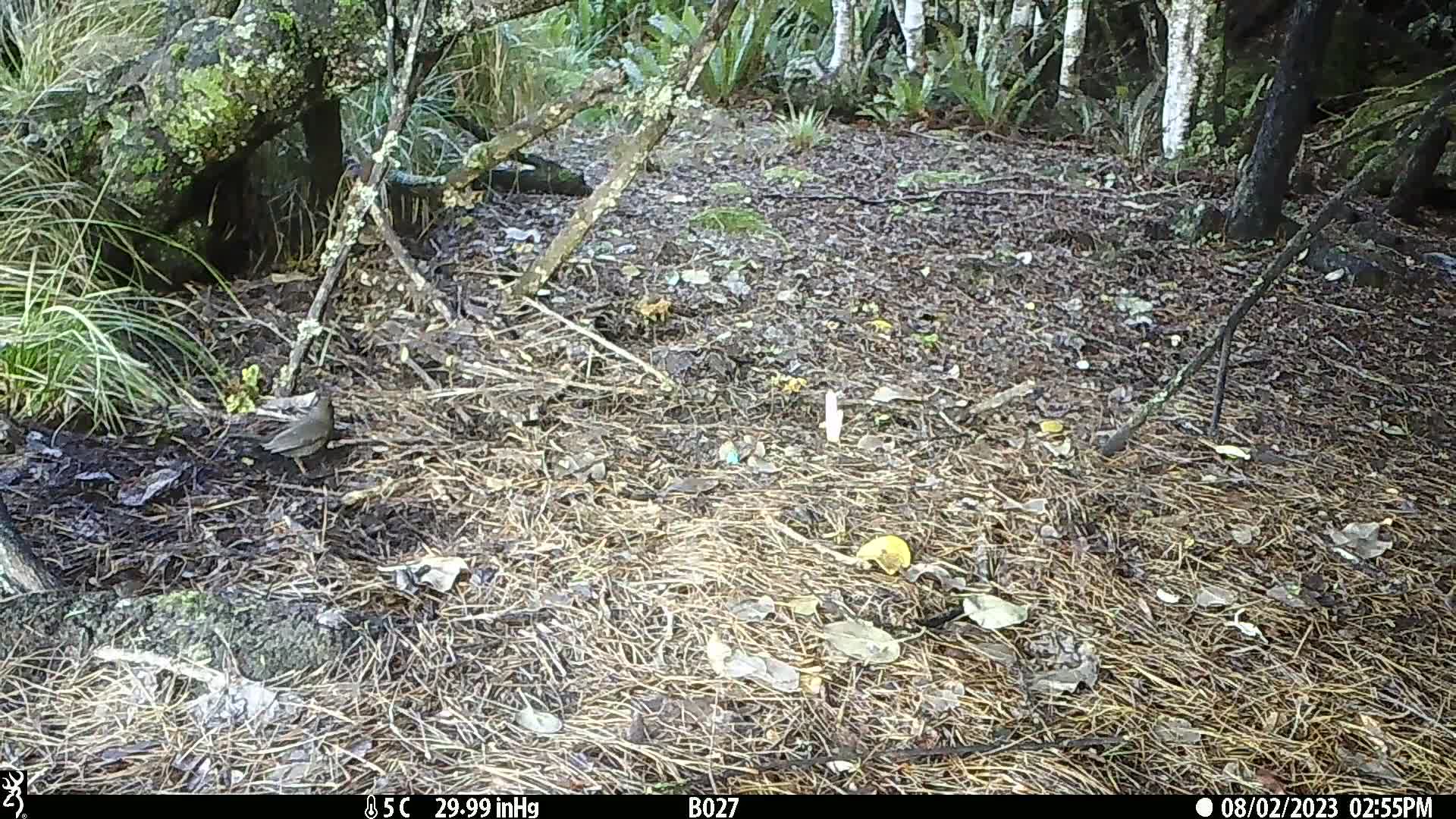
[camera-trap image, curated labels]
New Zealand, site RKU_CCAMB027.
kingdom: Animalia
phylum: Chordata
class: Aves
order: Passeriformes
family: Turdidae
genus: Turdus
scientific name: Turdus merula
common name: eurasian blackbird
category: blackbird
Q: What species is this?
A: Blackbird (eurasian blackbird) (Turdus merula).